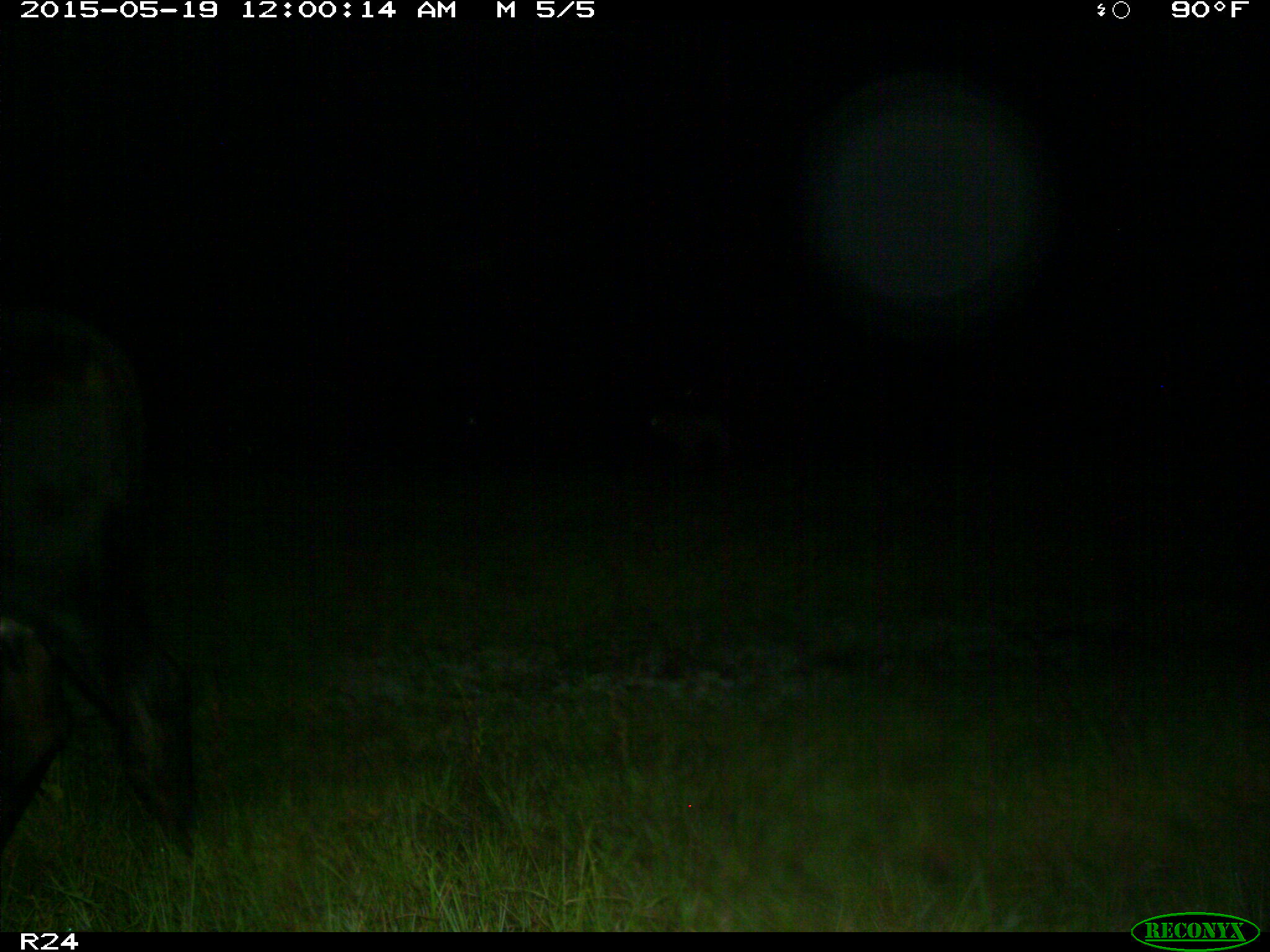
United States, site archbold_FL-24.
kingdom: Animalia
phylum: Chordata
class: Mammalia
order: Artiodactyla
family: Bovidae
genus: Bos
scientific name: Bos taurus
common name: domestic cow